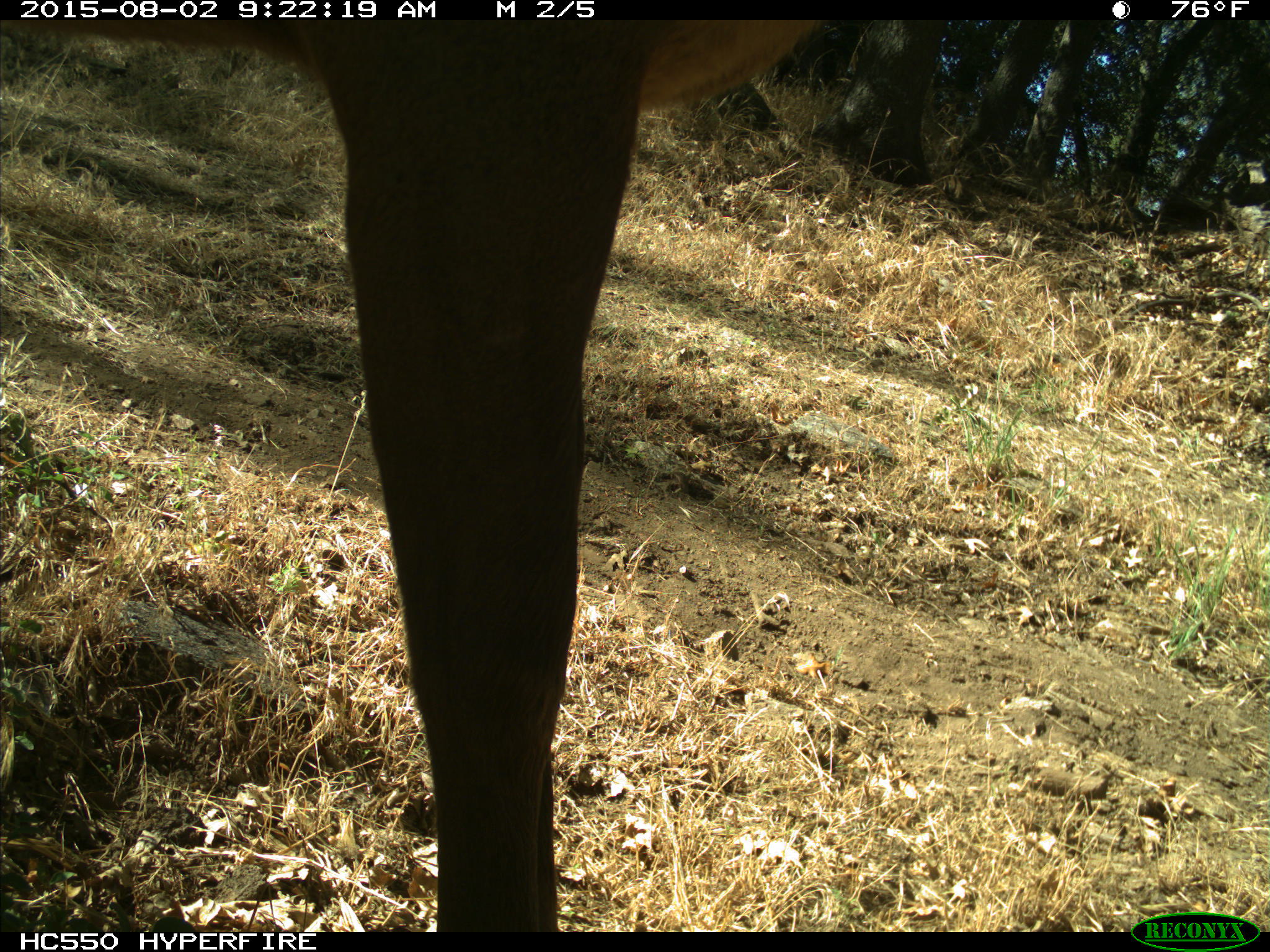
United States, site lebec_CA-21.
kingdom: Animalia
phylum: Chordata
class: Mammalia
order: Artiodactyla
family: Cervidae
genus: Cervus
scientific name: Cervus canadensis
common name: elk